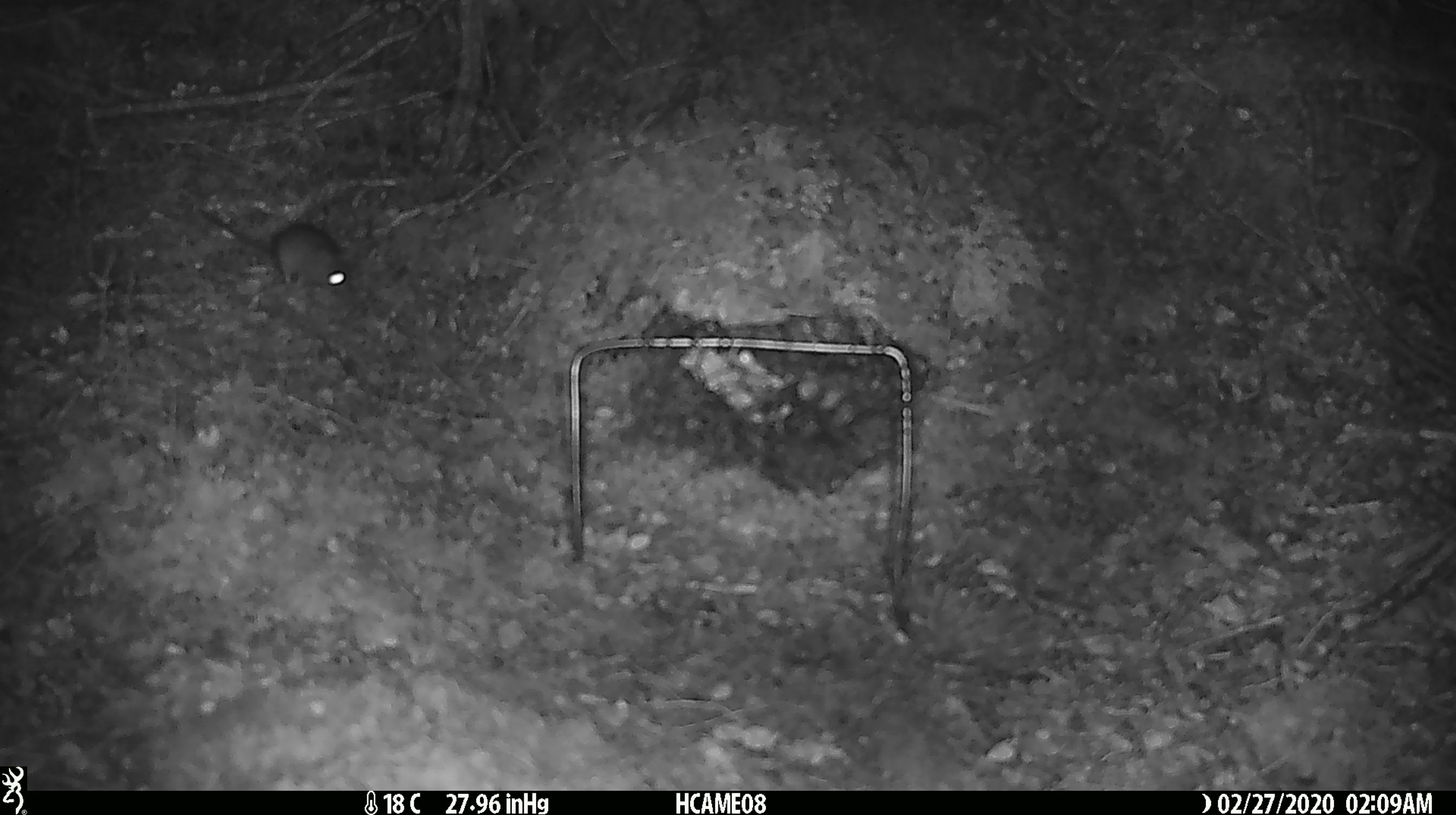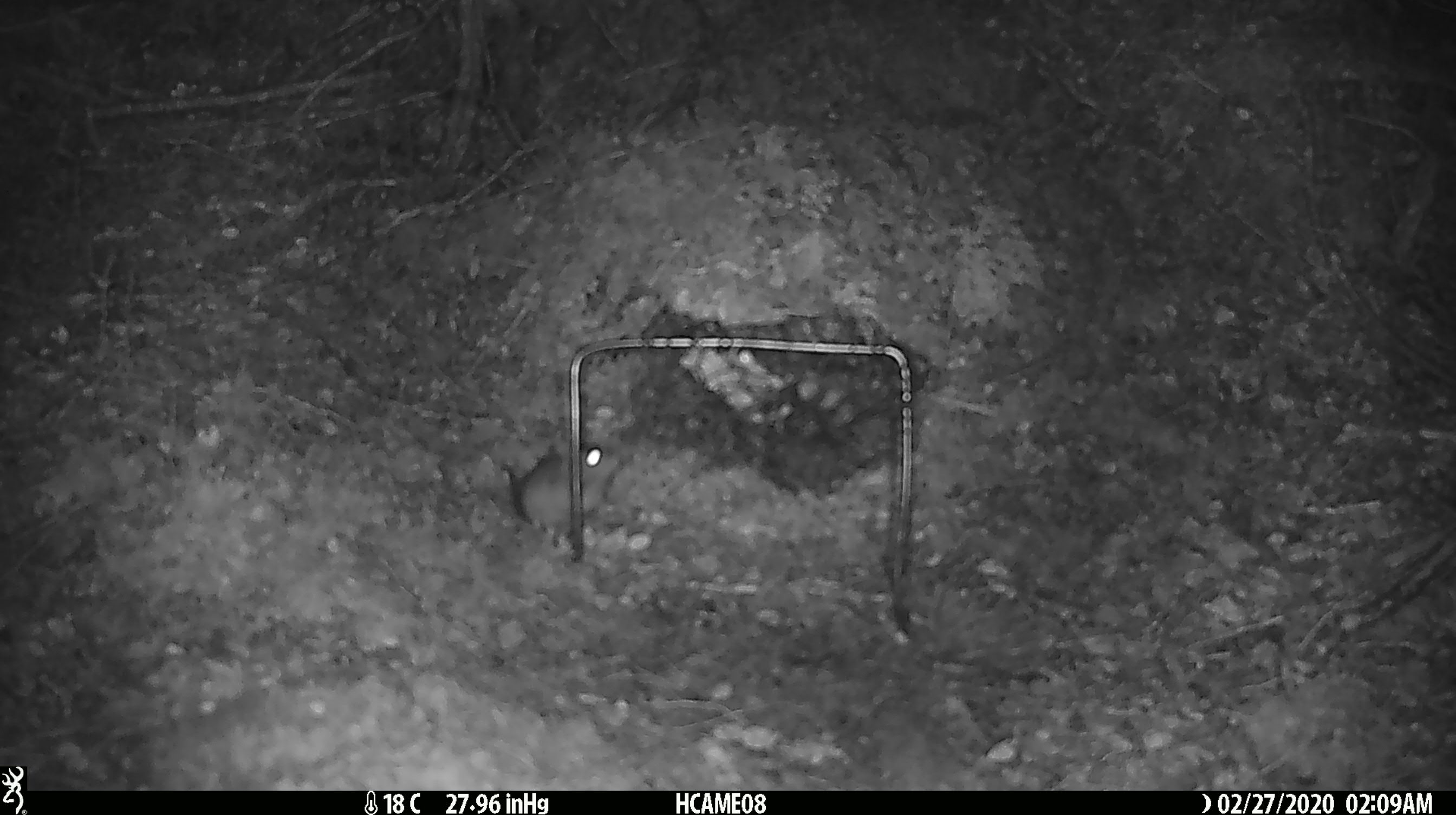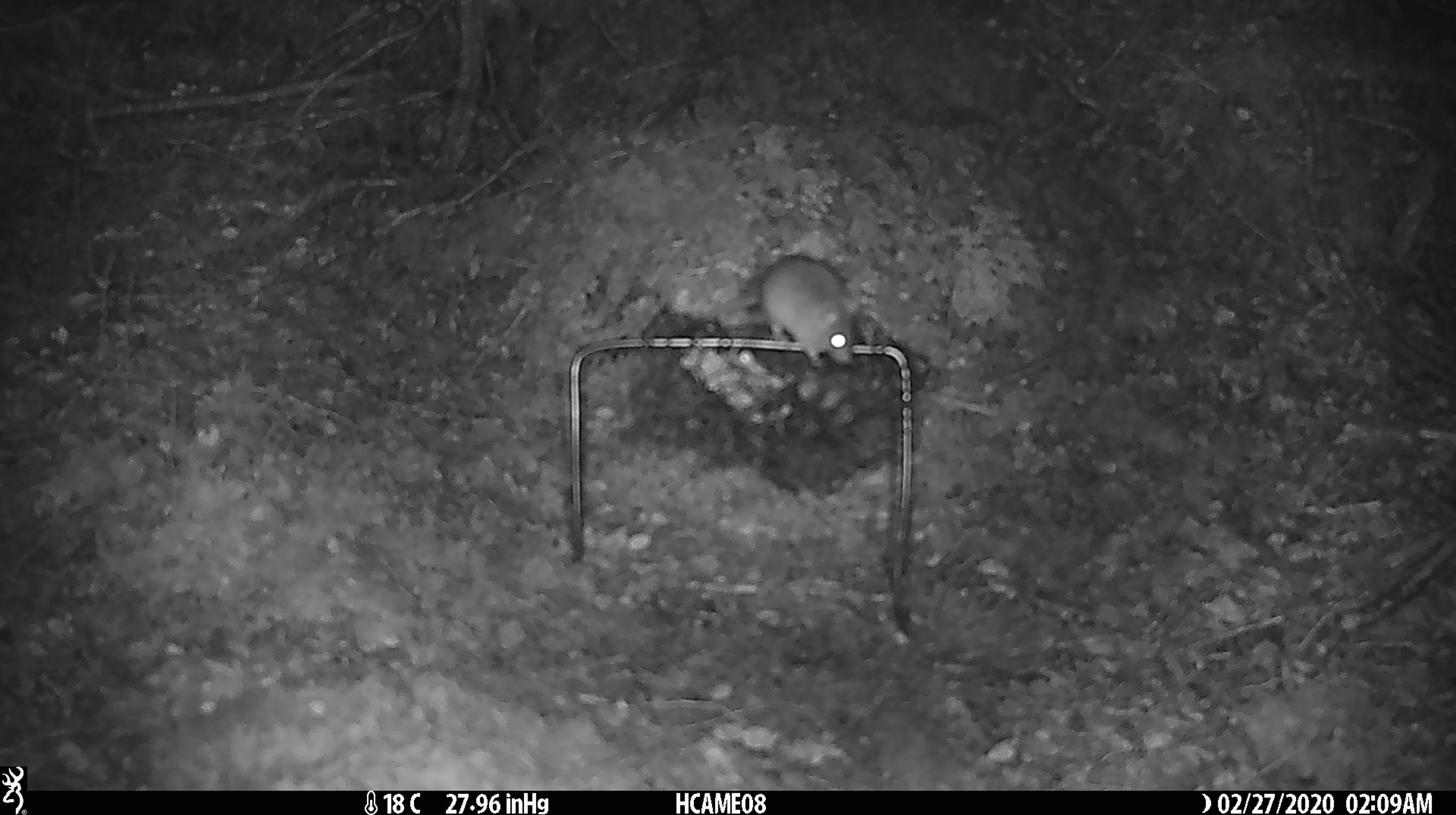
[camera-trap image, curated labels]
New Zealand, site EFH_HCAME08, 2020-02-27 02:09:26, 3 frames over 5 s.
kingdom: Animalia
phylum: Chordata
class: Mammalia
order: Rodentia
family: Muridae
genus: Mus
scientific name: Mus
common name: mouse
Mouse (Mus).